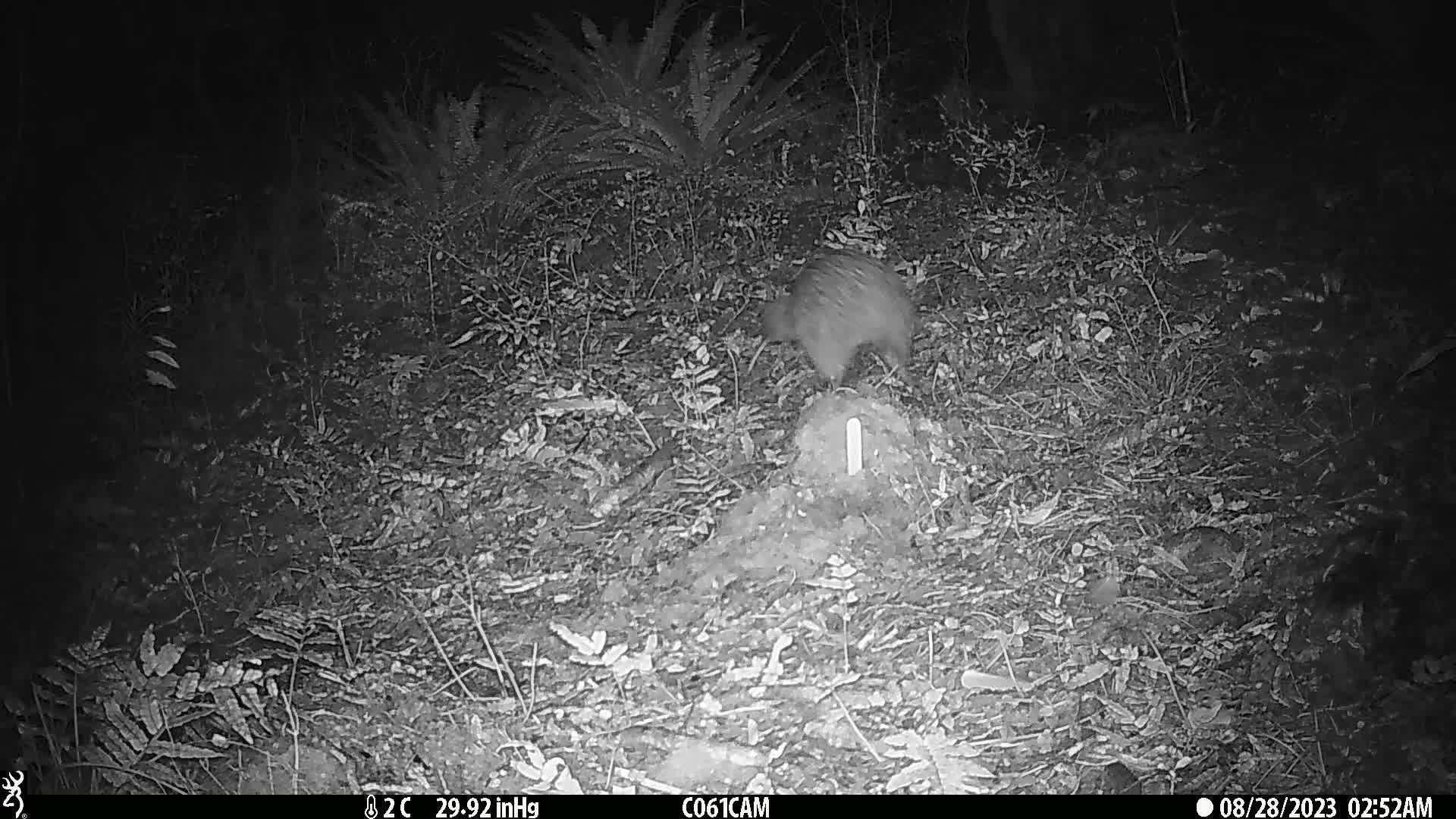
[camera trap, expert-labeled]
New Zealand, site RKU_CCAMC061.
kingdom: Animalia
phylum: Chordata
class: Aves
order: Apterygiformes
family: Apterygidae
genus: Apteryx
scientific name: Apteryx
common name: kiwi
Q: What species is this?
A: Kiwi (Apteryx).